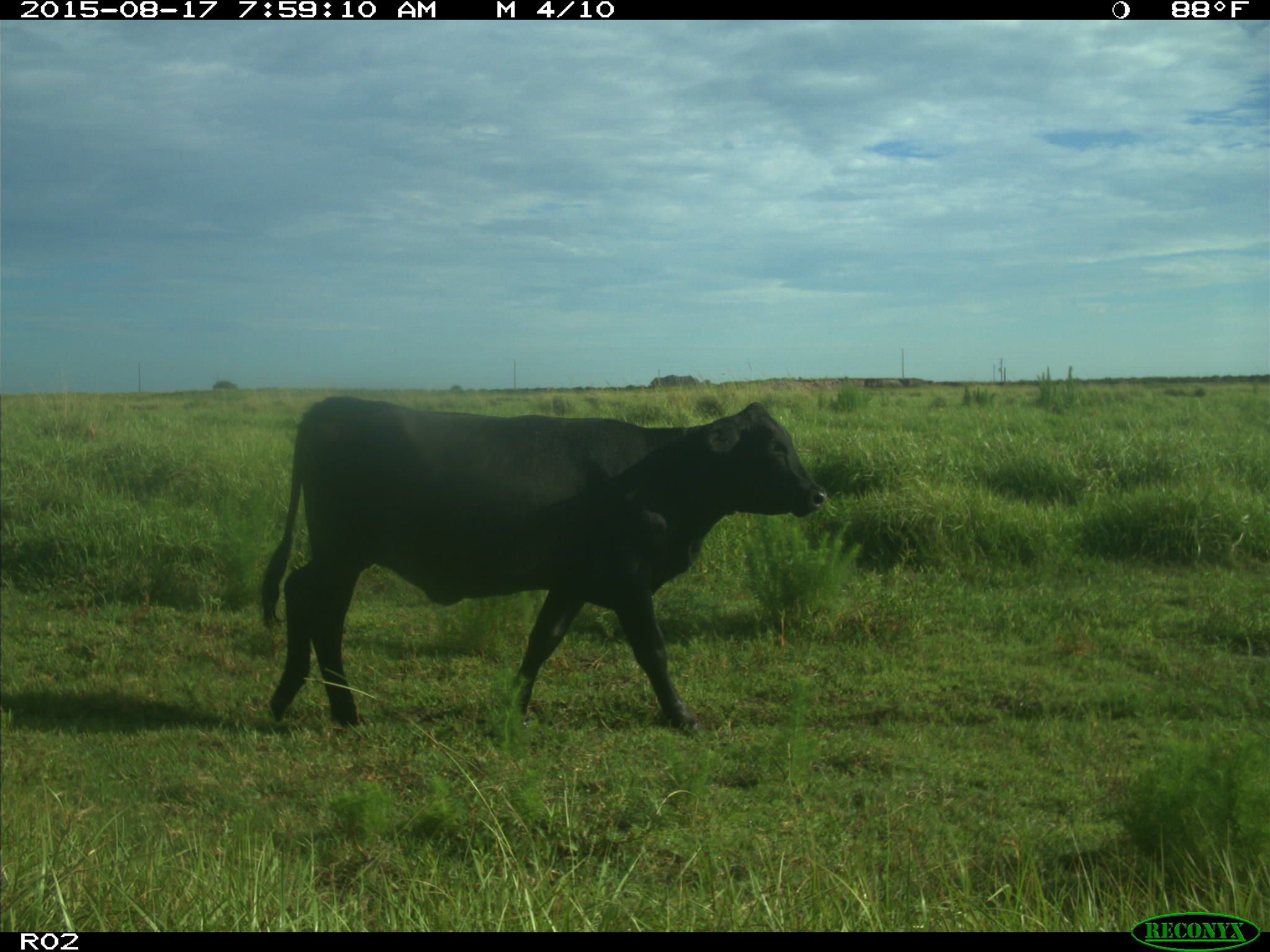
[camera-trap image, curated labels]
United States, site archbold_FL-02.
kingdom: Animalia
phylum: Chordata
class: Mammalia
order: Artiodactyla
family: Bovidae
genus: Bos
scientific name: Bos taurus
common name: domestic cow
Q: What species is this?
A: Bos taurus (domestic cow).